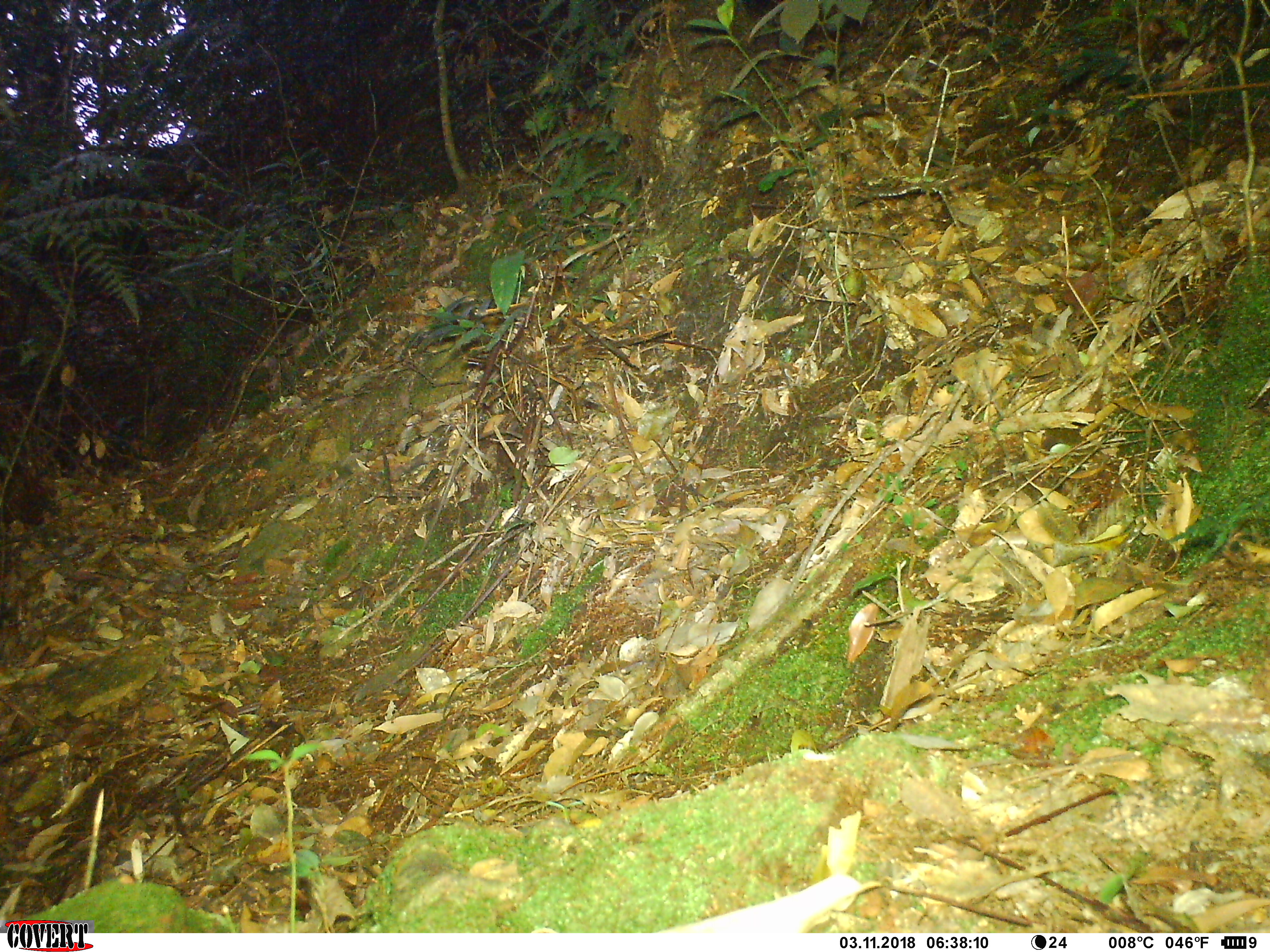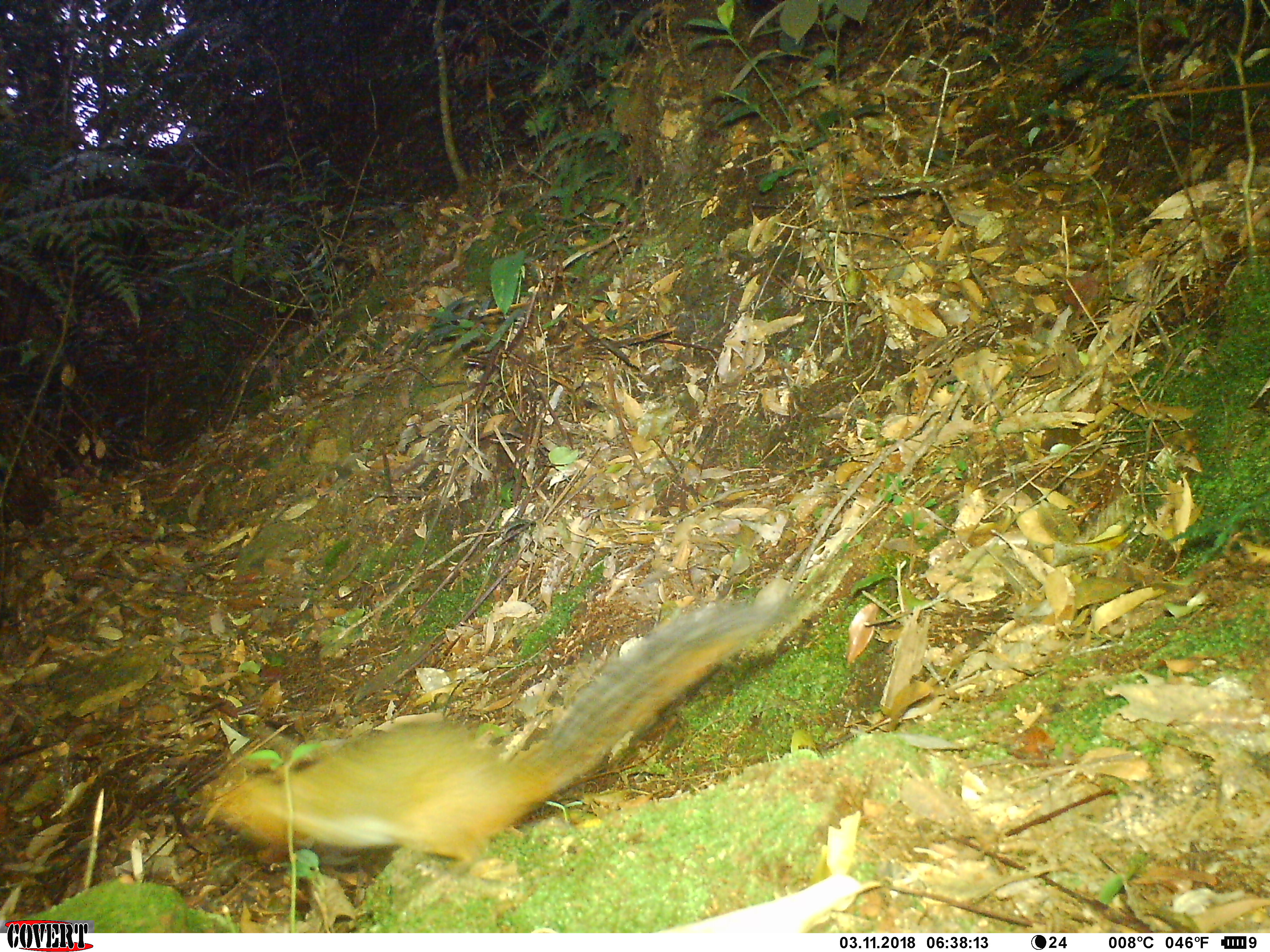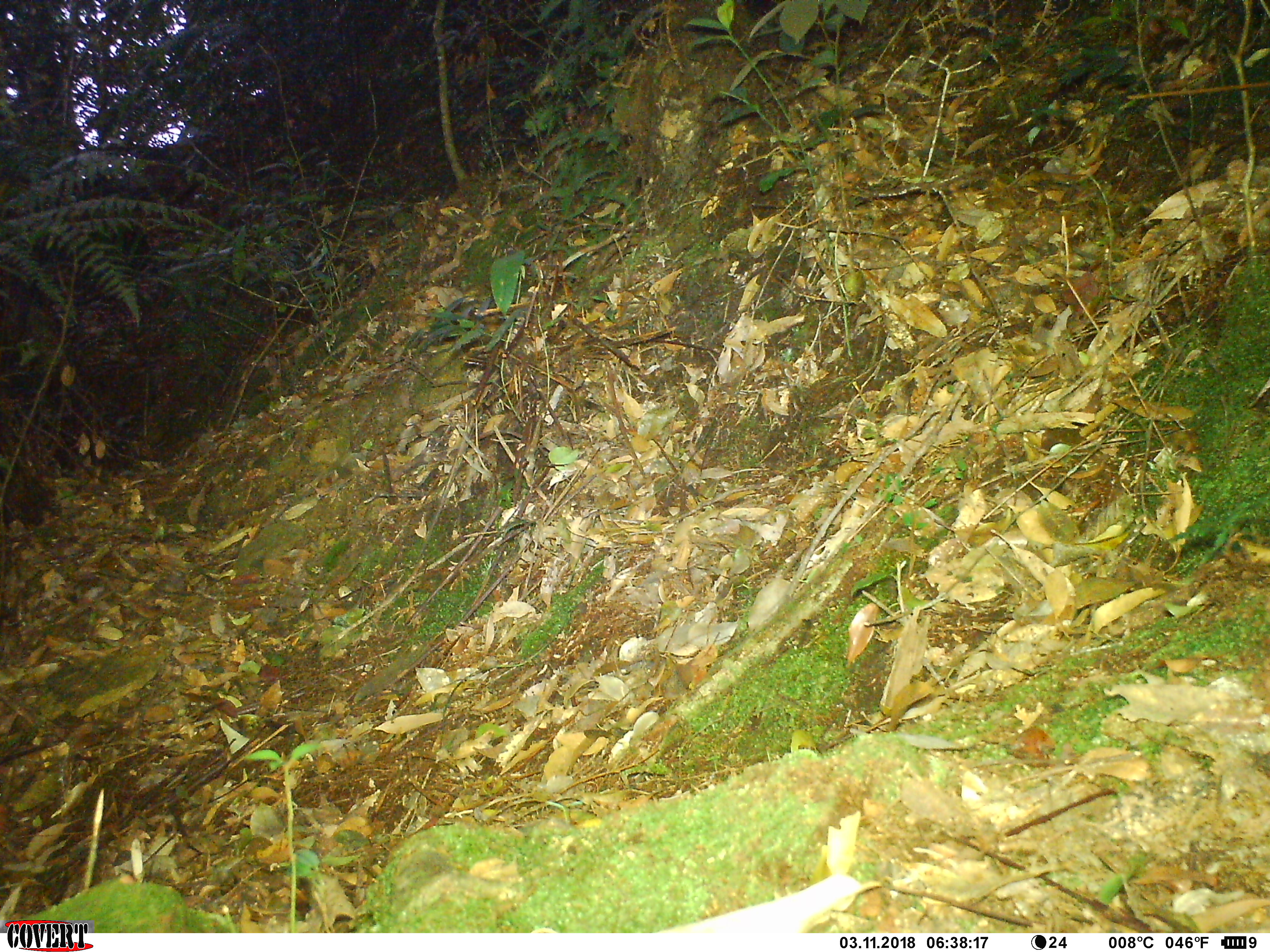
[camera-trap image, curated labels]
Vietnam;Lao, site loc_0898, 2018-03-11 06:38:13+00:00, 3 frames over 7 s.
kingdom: Animalia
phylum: Chordata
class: Mammalia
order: Rodentia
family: Sciuridae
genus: Dremomys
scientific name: Dremomys rufigenis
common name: red-cheeked squirrel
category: red cheeked squirrel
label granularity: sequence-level